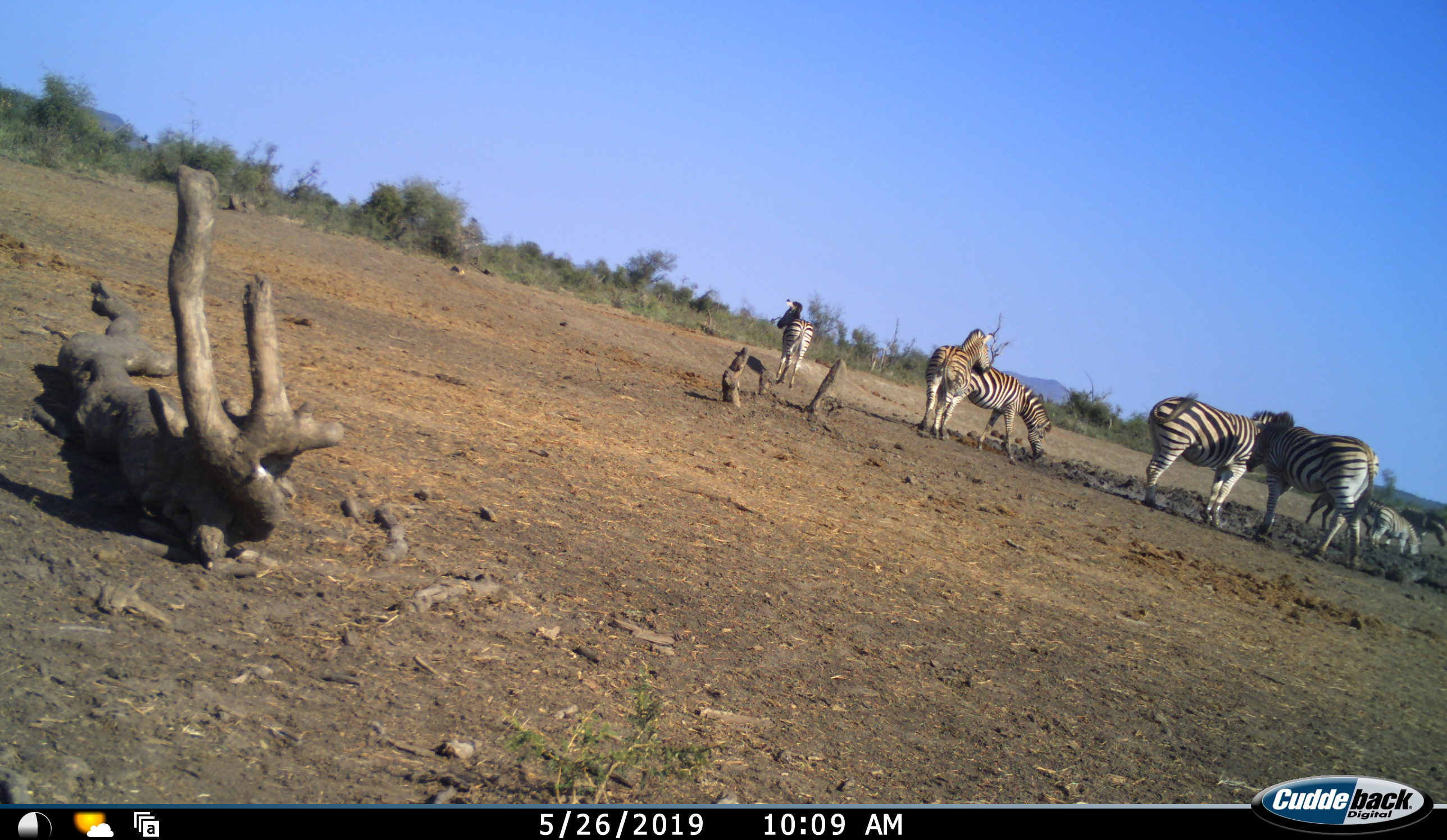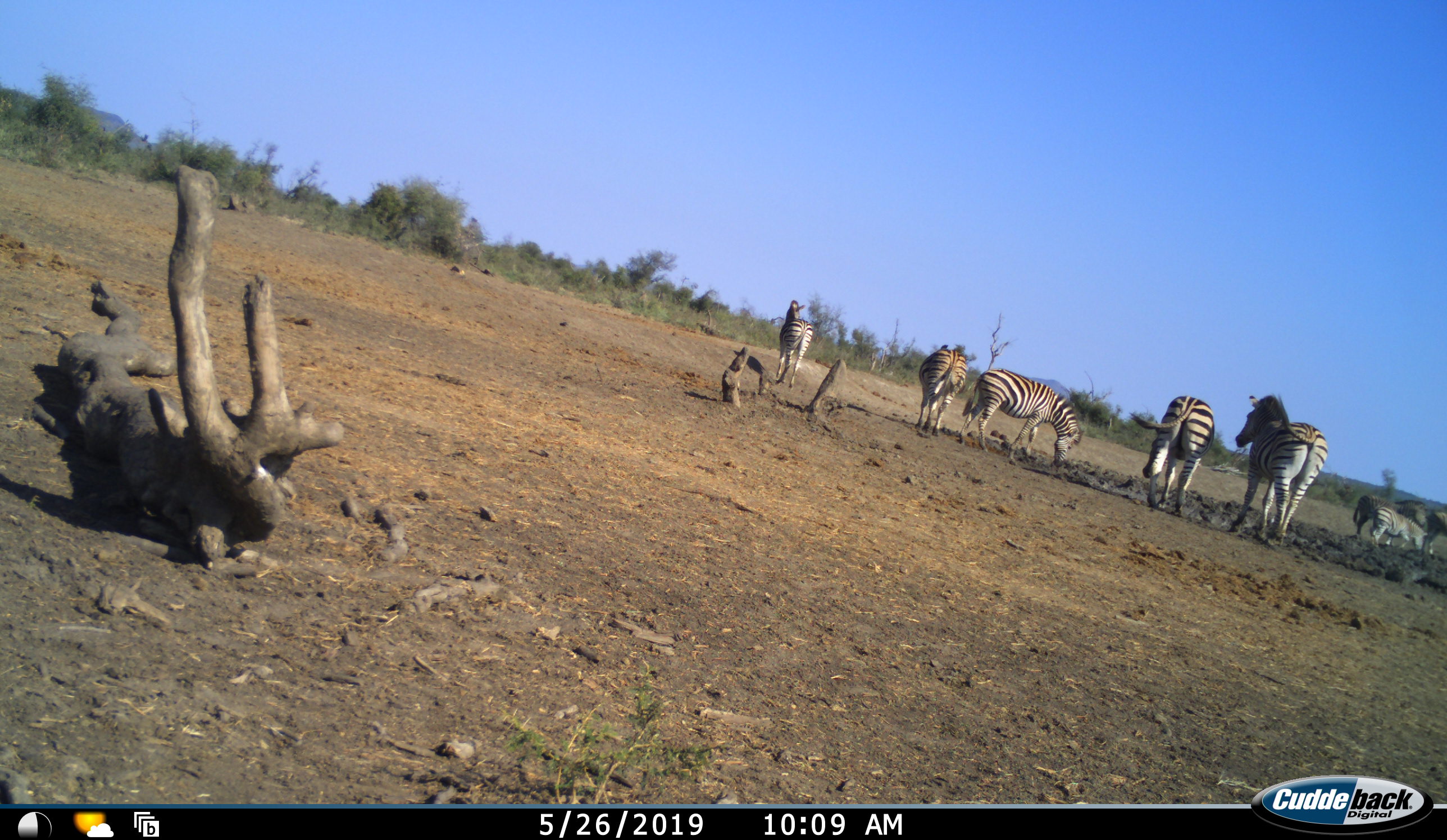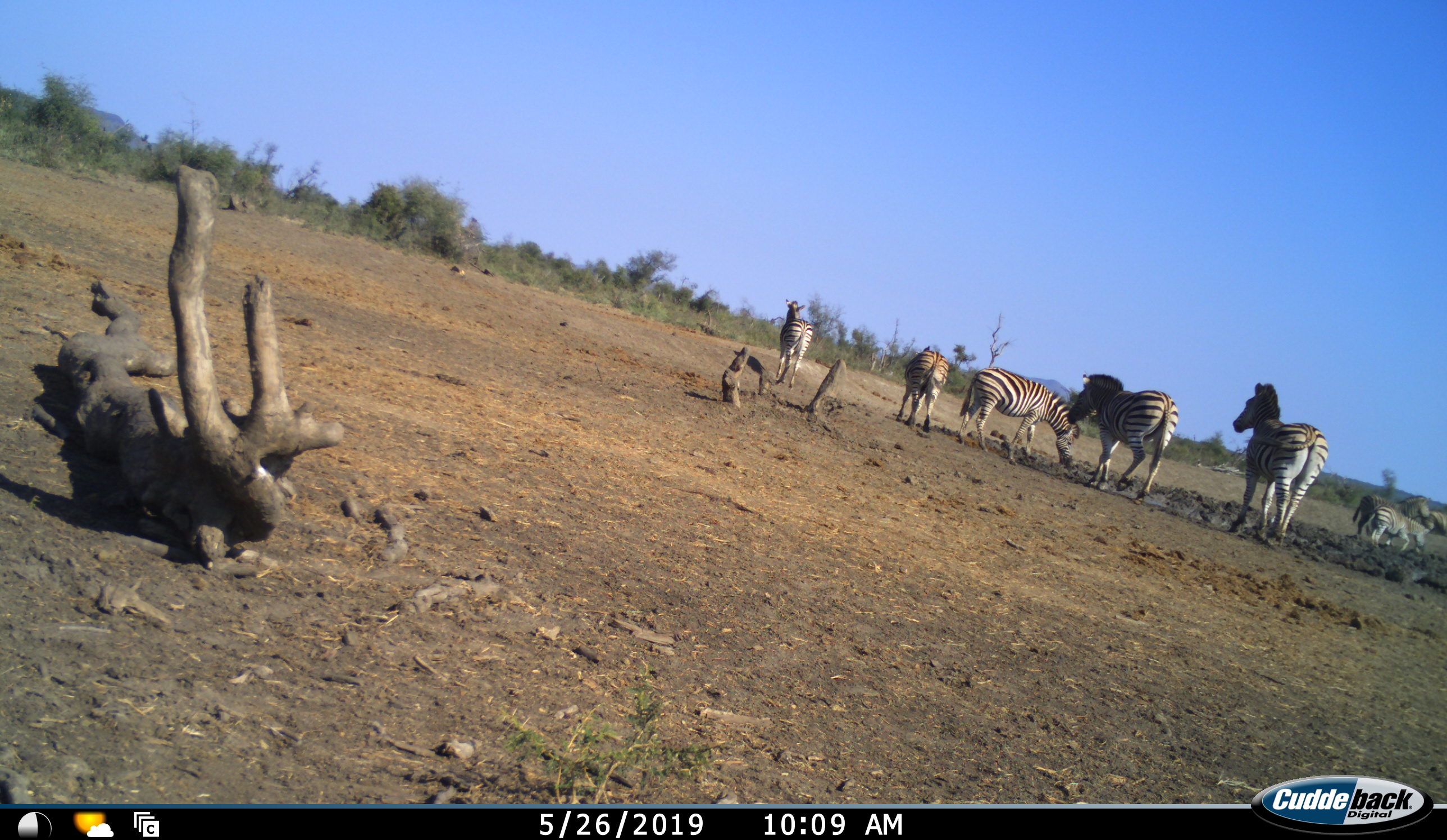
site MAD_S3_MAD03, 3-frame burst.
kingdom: Animalia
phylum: Chordata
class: Mammalia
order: Perissodactyla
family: Equidae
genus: Equus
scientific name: Equus quagga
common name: plains zebra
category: zebraplains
Zebraplains (plains zebra) (Equus quagga), count 8. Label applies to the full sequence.